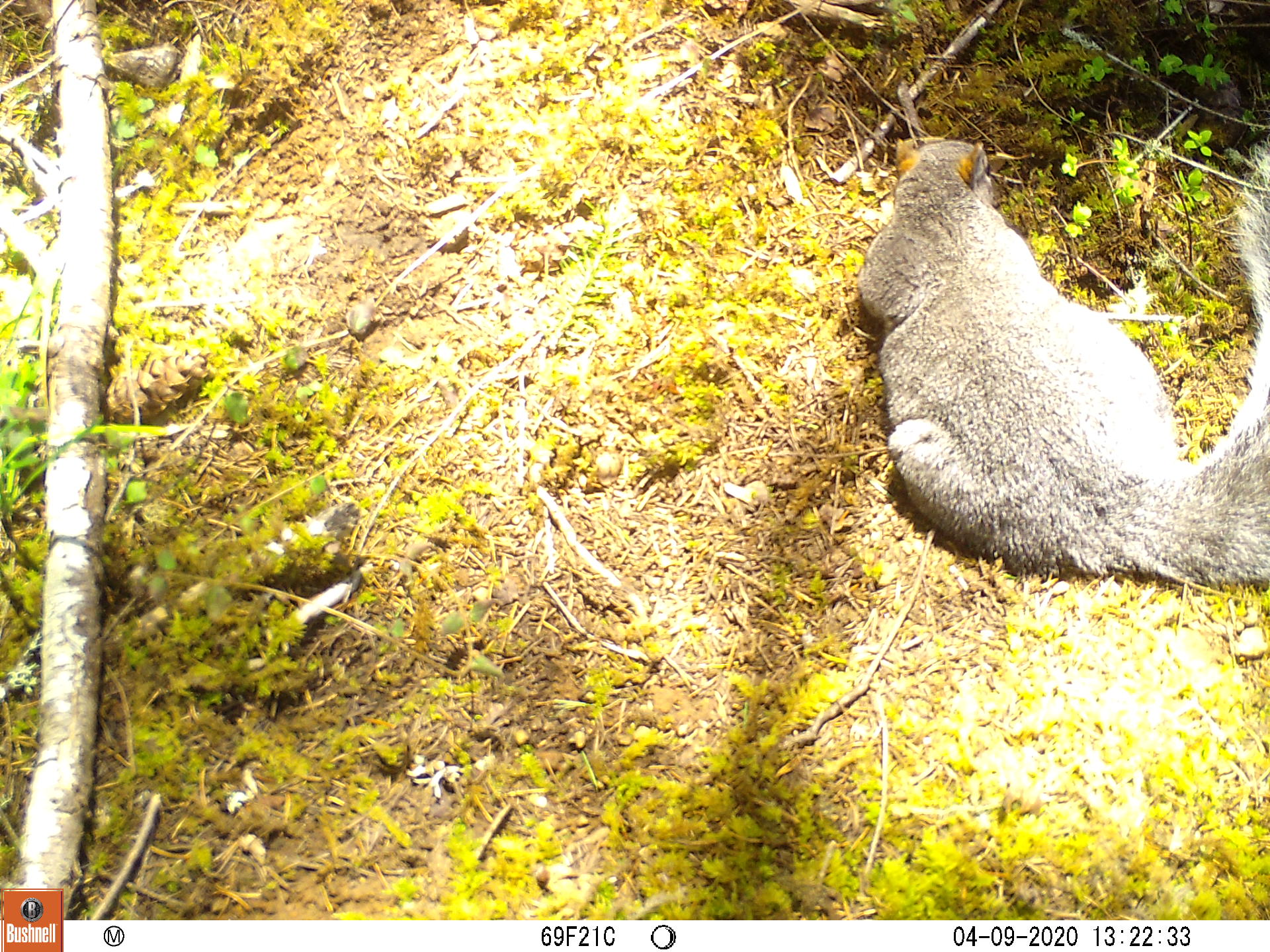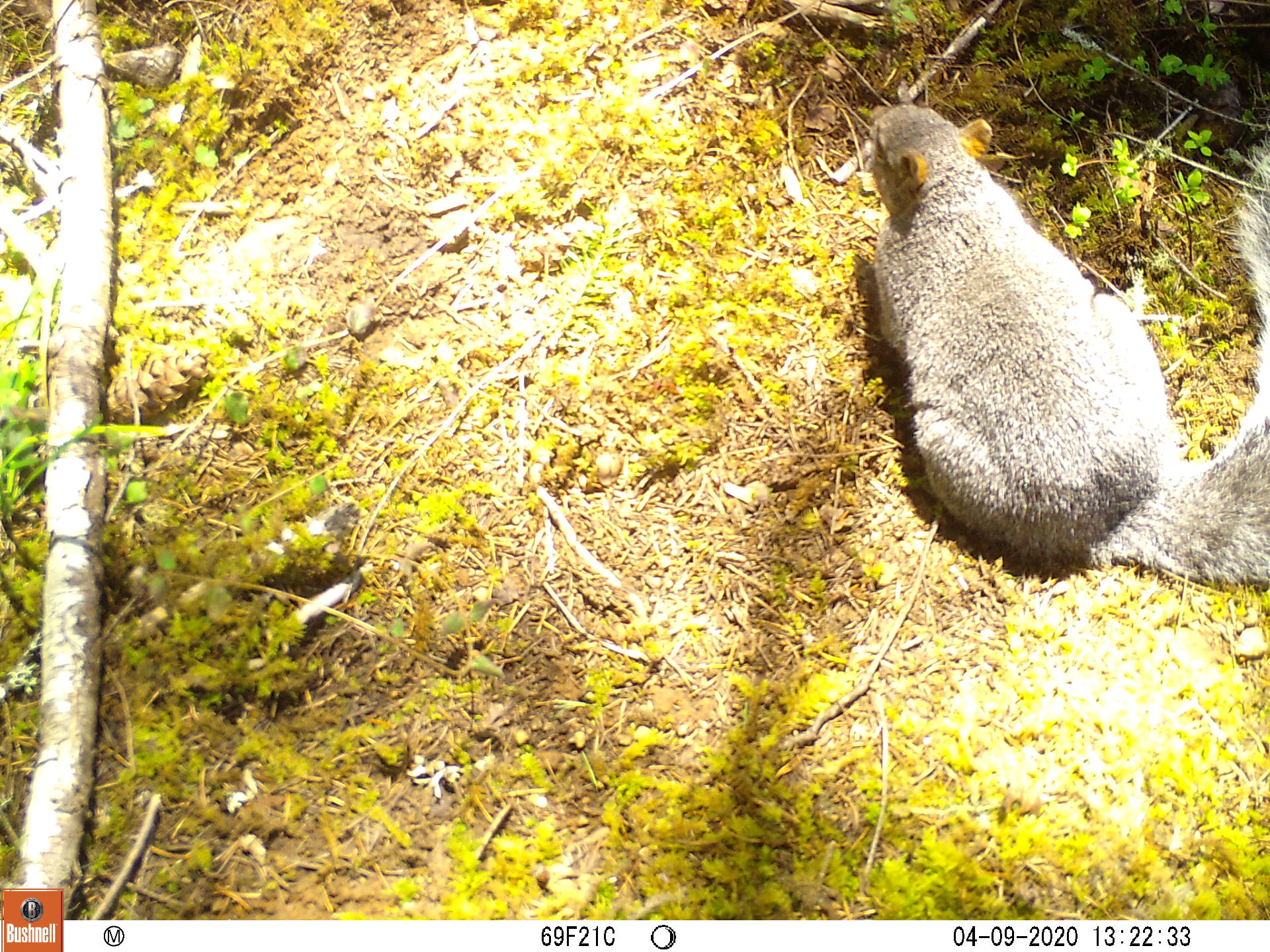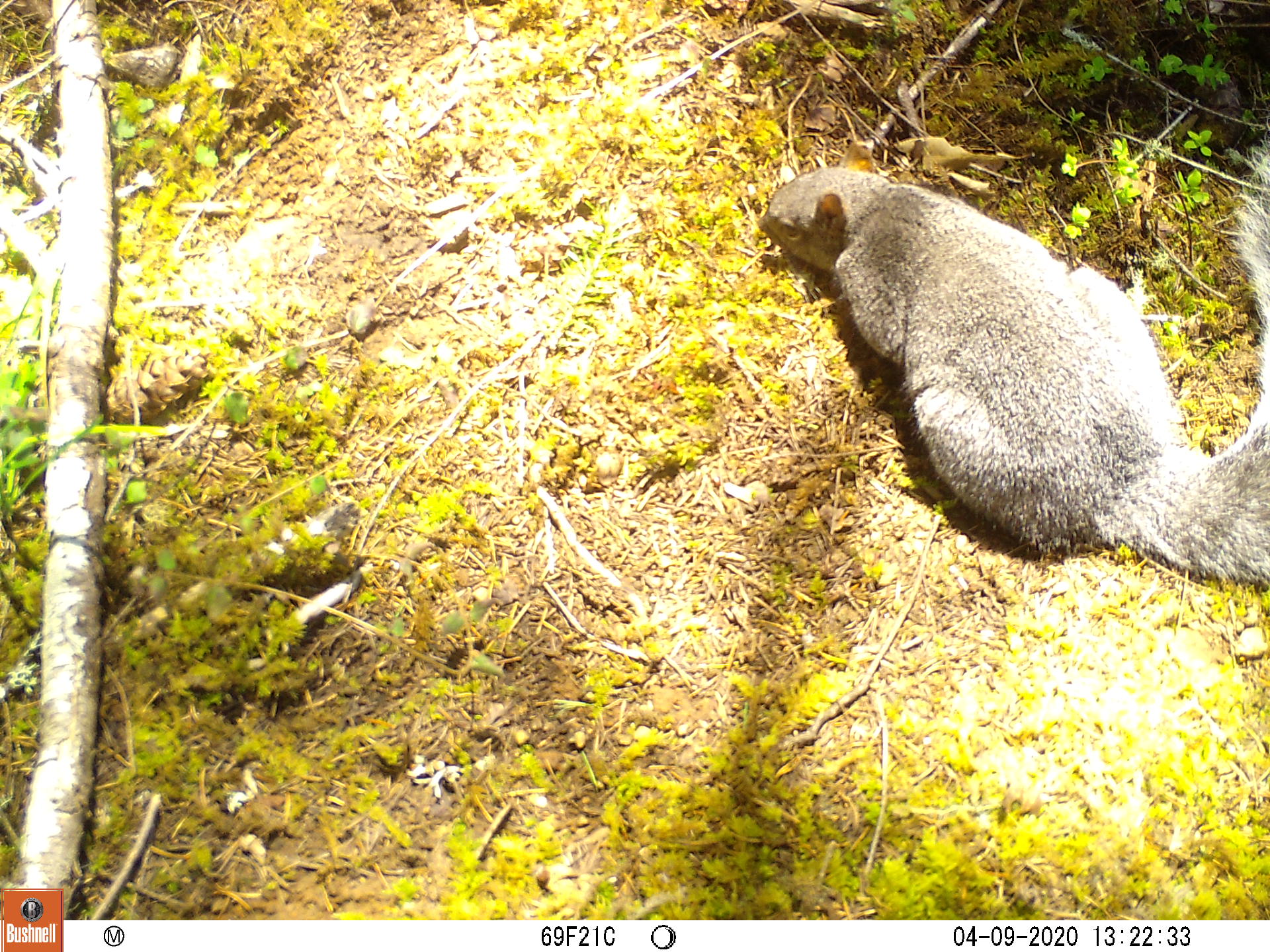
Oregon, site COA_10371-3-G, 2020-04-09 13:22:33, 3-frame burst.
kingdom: Animalia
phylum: Chordata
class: Mammalia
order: Rodentia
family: Sciuridae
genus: Sciurus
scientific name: Sciurus griseus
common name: western gray squirrel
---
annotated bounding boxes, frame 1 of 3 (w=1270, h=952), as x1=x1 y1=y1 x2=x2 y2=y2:
western gray squirrel: x1=847 y1=115 x2=1266 y2=591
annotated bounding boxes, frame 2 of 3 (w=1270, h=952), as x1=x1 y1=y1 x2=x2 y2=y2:
western gray squirrel: x1=827 y1=88 x2=1264 y2=600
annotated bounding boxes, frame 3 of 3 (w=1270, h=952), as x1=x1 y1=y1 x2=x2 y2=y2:
western gray squirrel: x1=750 y1=146 x2=1262 y2=604